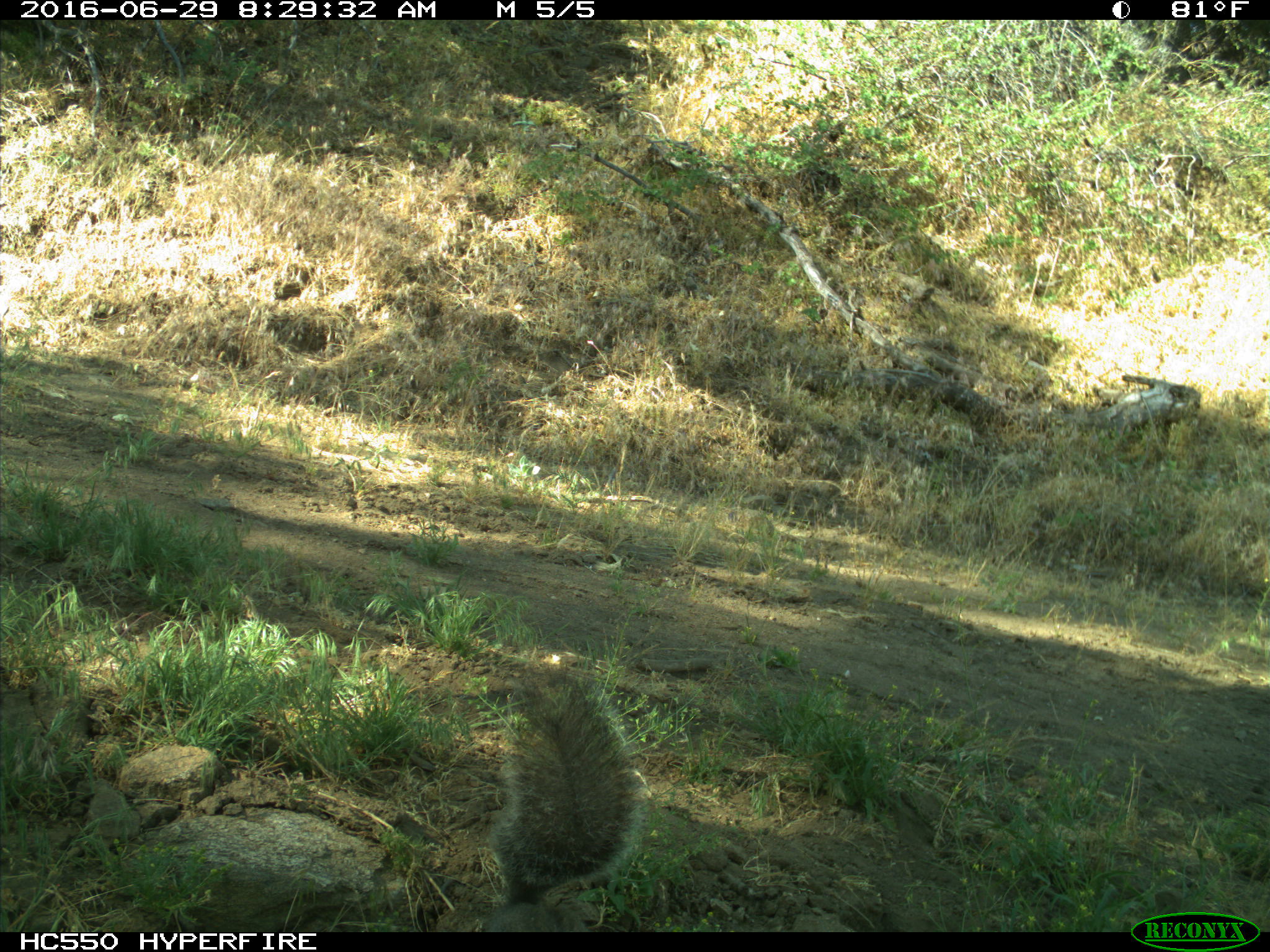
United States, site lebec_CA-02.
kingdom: Animalia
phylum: Chordata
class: Mammalia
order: Rodentia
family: Sciuridae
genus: Sciurus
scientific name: Sciurus carolinensis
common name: eastern gray squirrel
Sciurus carolinensis (eastern gray squirrel).